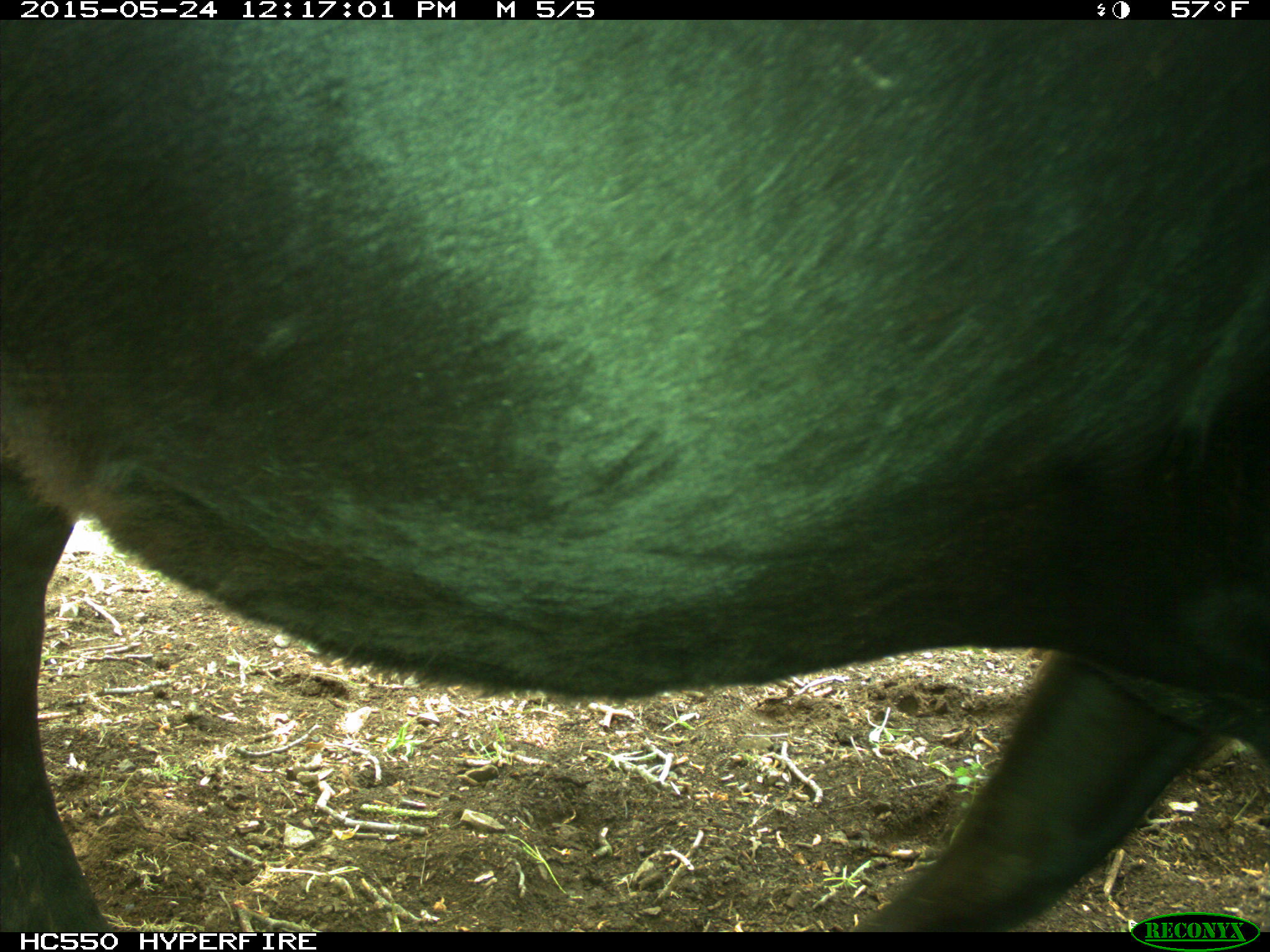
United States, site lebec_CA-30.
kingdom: Animalia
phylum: Chordata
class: Mammalia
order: Artiodactyla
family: Bovidae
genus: Bos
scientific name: Bos taurus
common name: domestic cow